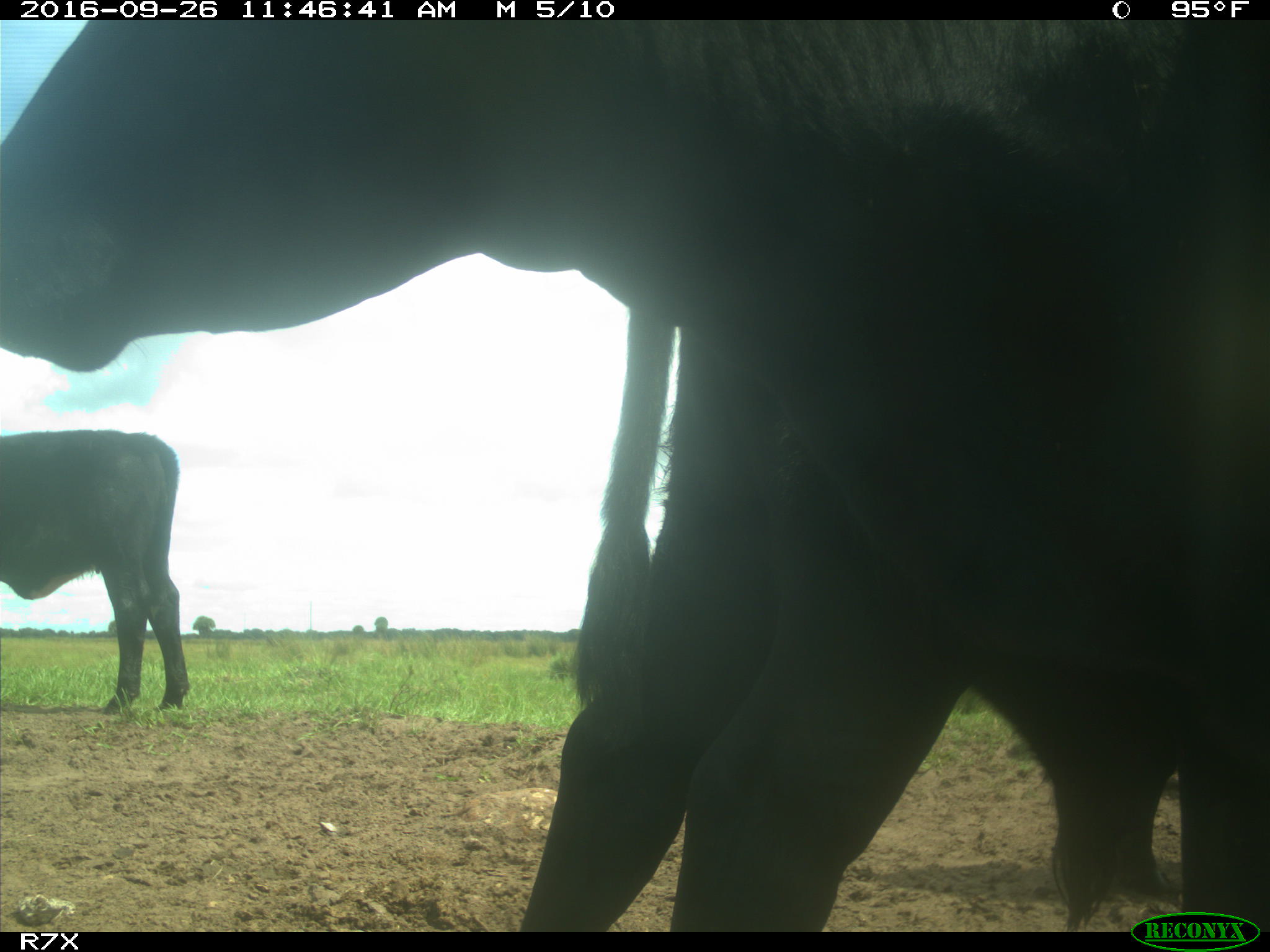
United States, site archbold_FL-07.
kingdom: Animalia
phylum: Chordata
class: Mammalia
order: Artiodactyla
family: Bovidae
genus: Bos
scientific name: Bos taurus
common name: domestic cow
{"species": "Bos taurus (domestic cow)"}